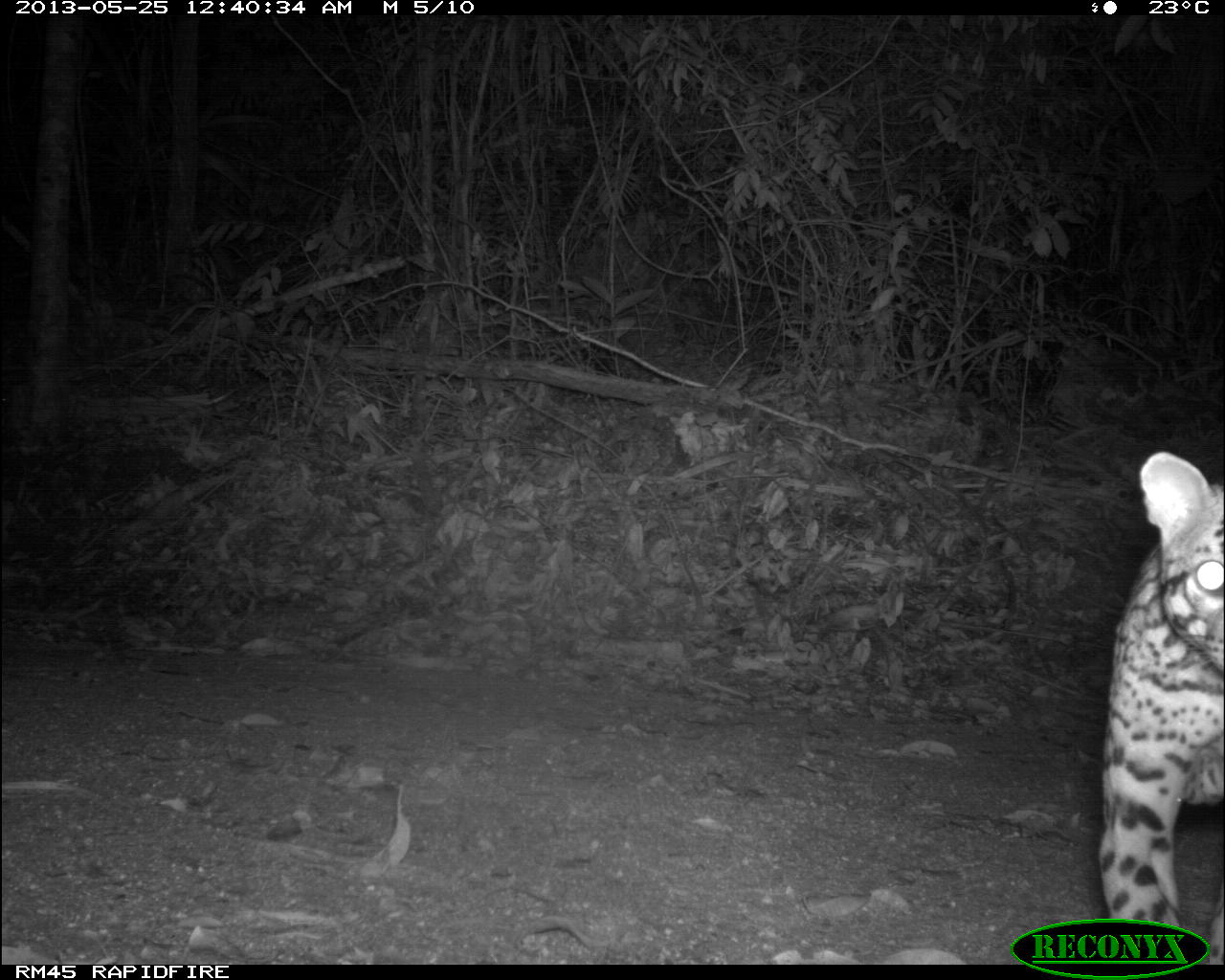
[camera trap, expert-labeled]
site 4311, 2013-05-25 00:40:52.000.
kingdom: Animalia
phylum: Chordata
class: Mammalia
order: Carnivora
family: Felidae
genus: Leopardus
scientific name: Leopardus pardalis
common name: ocelot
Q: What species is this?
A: Leopardus pardalis (ocelot).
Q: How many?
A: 1.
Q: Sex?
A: Male.